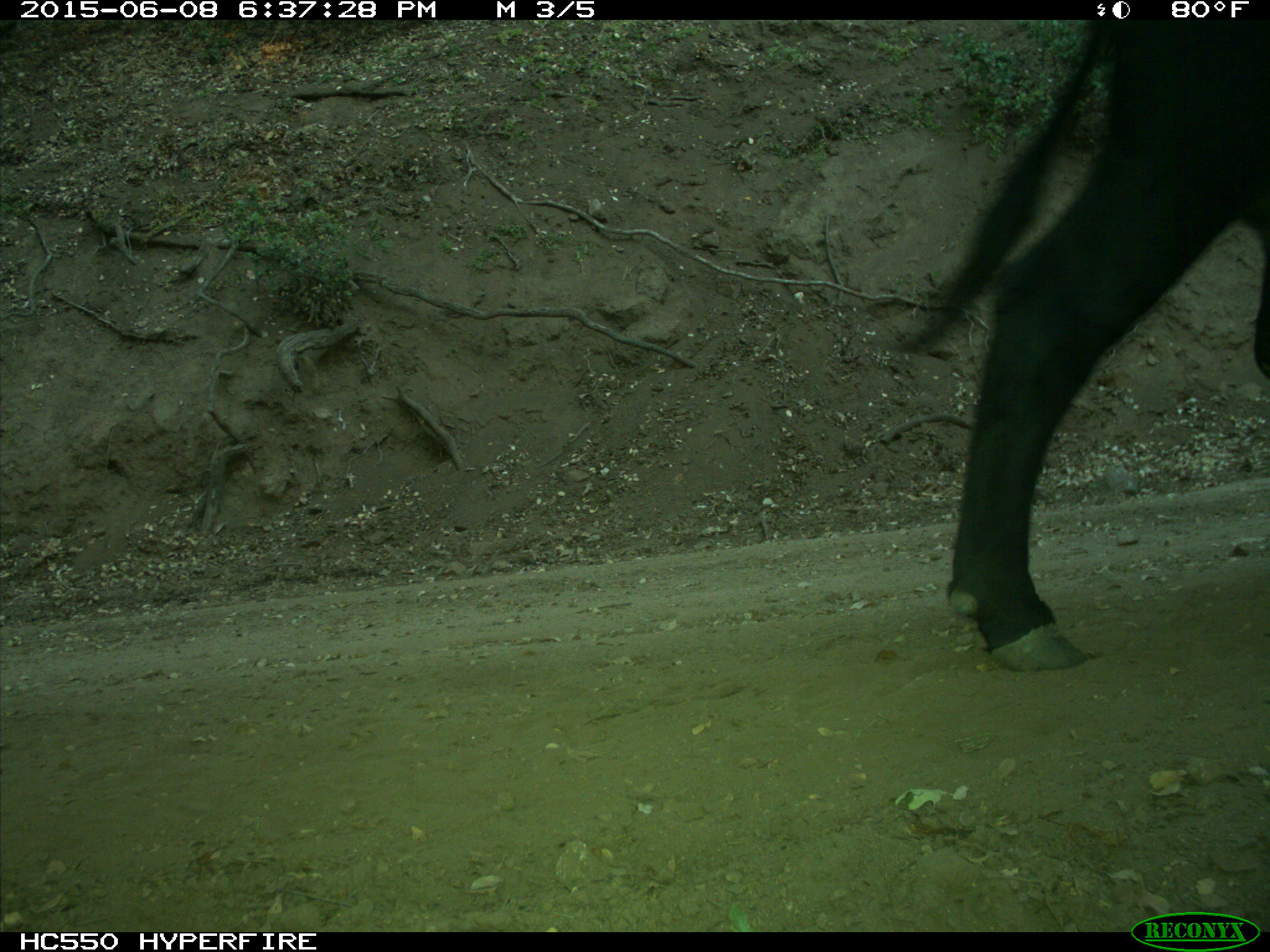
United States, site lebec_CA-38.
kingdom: Animalia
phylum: Chordata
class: Mammalia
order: Artiodactyla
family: Bovidae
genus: Bos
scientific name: Bos taurus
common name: domestic cow